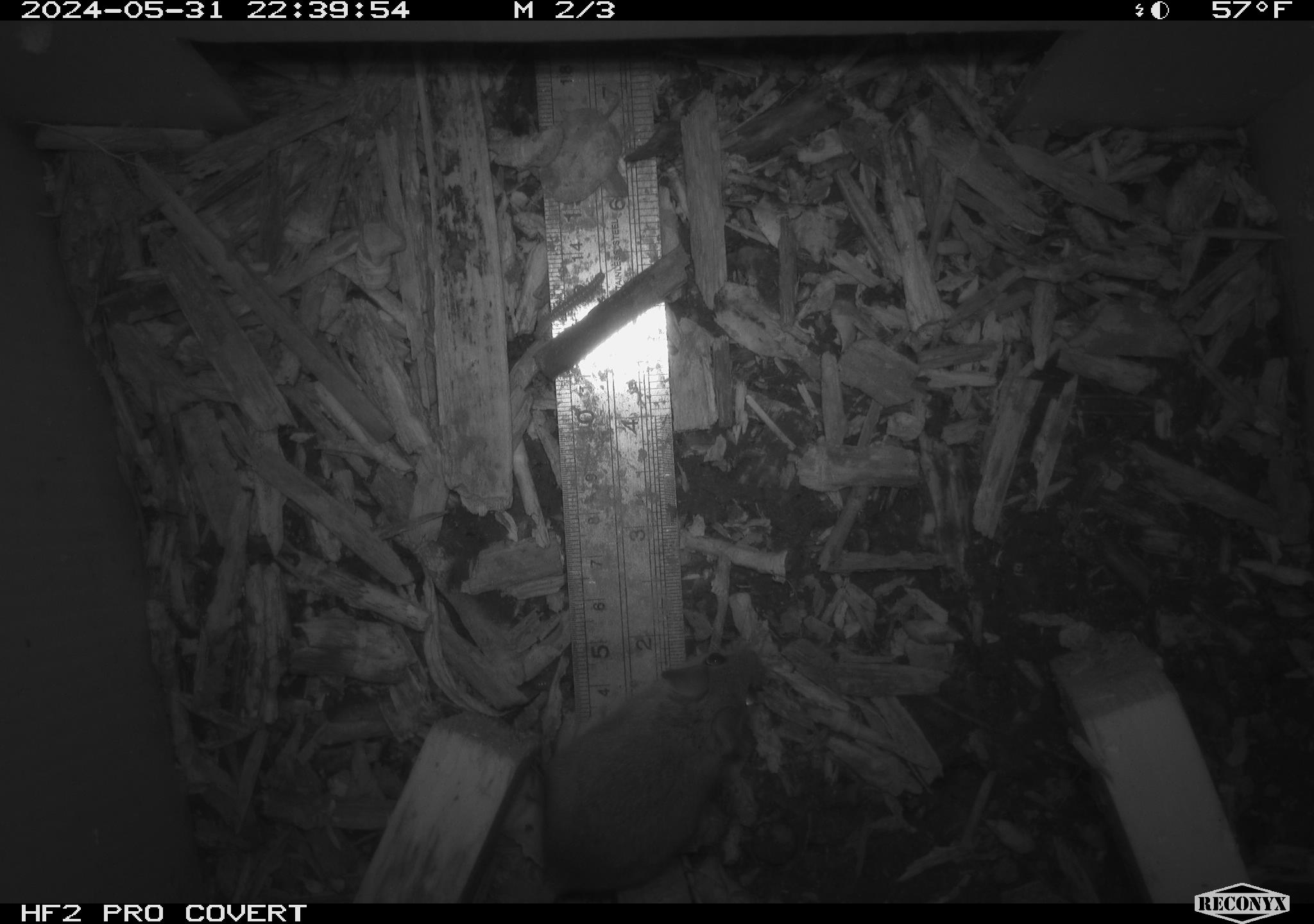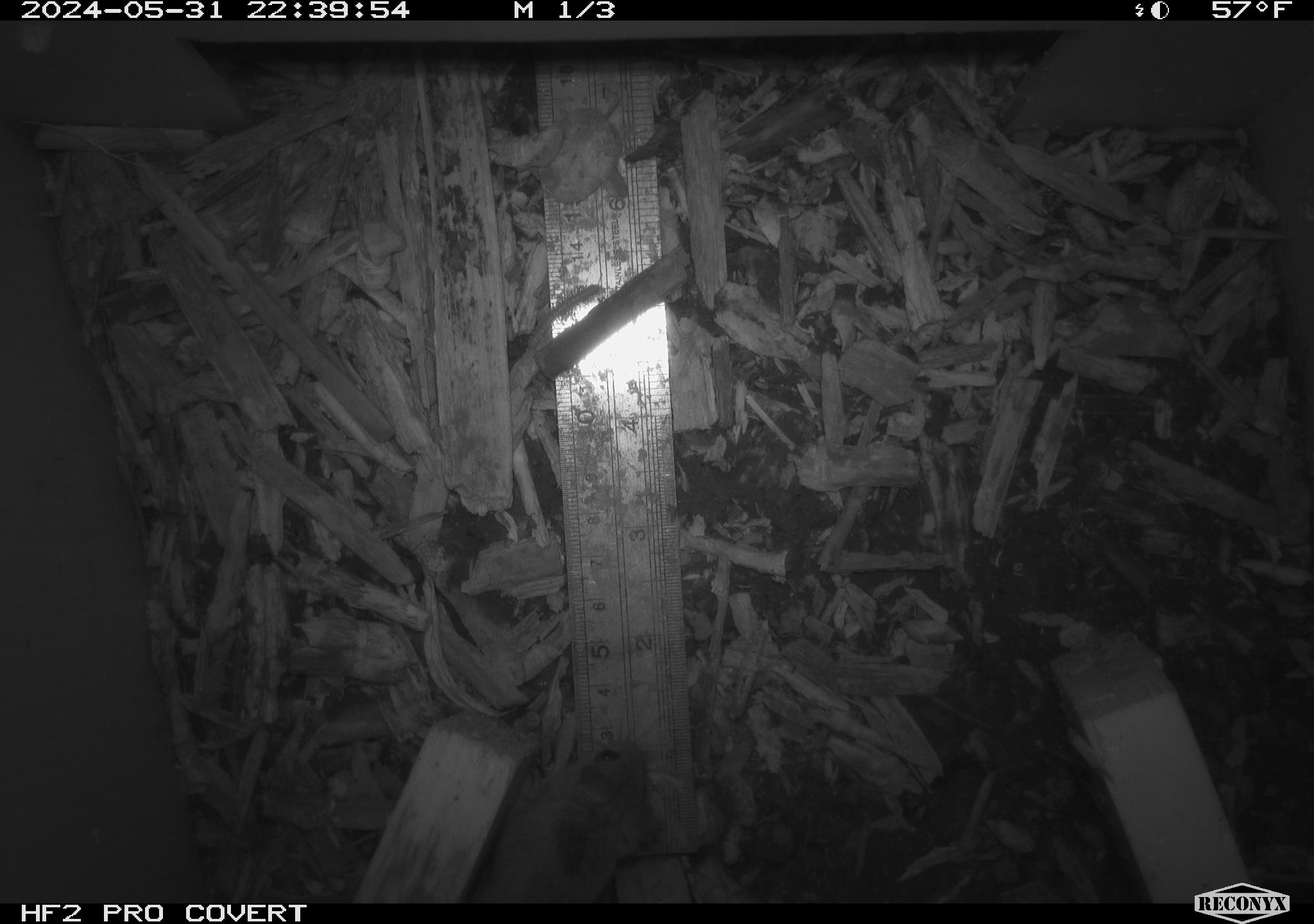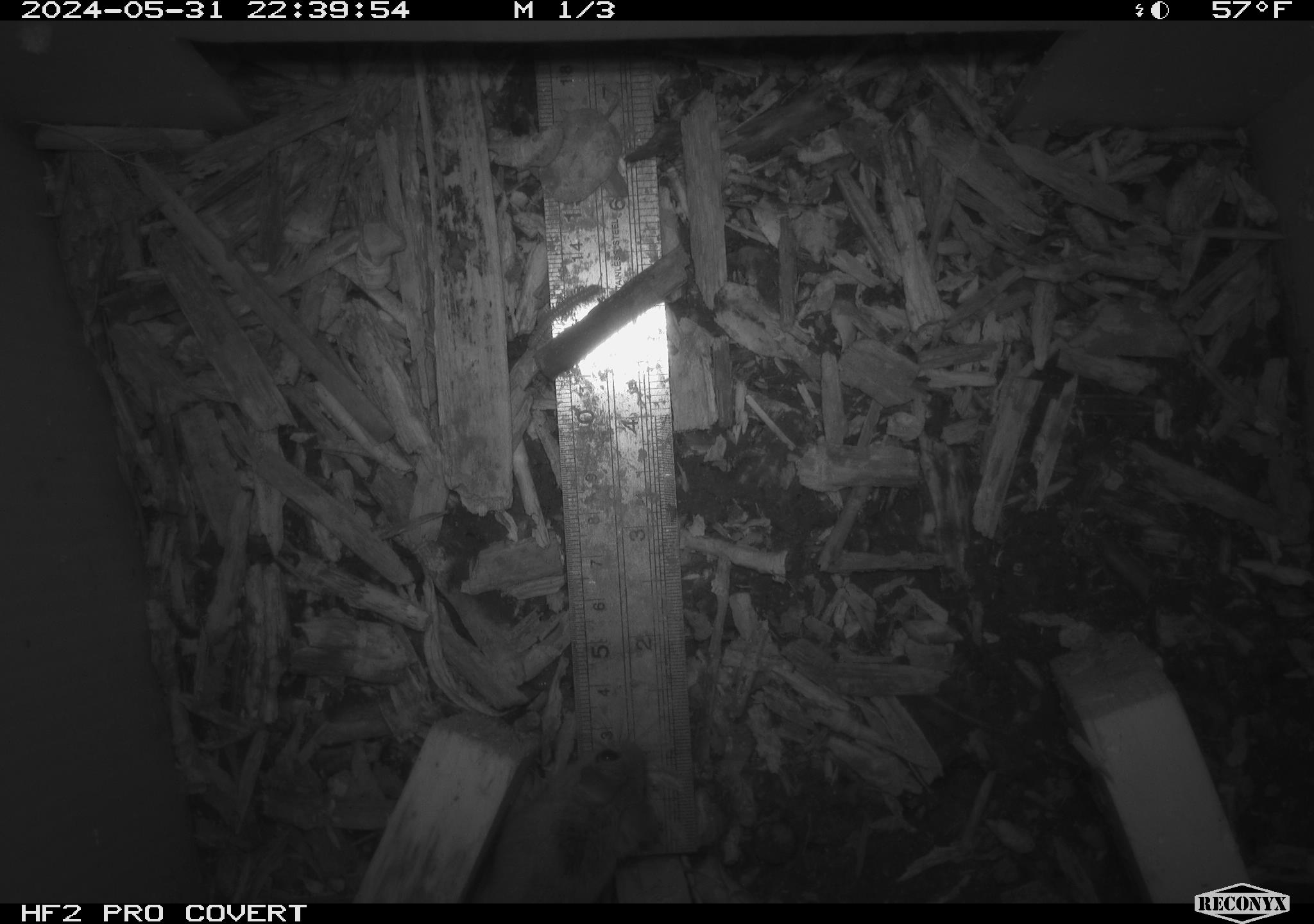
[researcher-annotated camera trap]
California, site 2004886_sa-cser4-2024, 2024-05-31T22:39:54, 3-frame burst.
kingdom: Animalia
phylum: Chordata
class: Mammalia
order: Rodentia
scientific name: Rodentia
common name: rodent